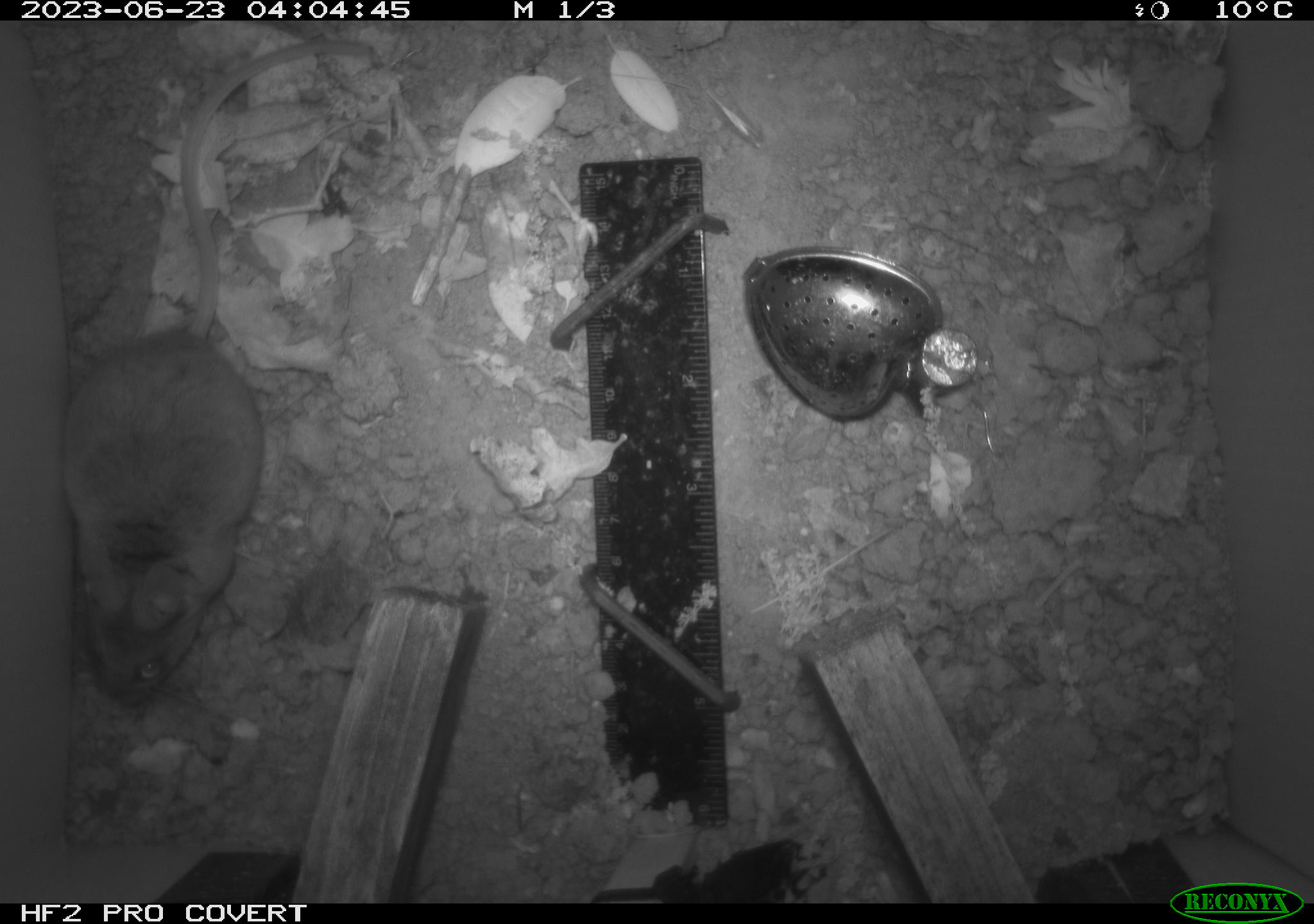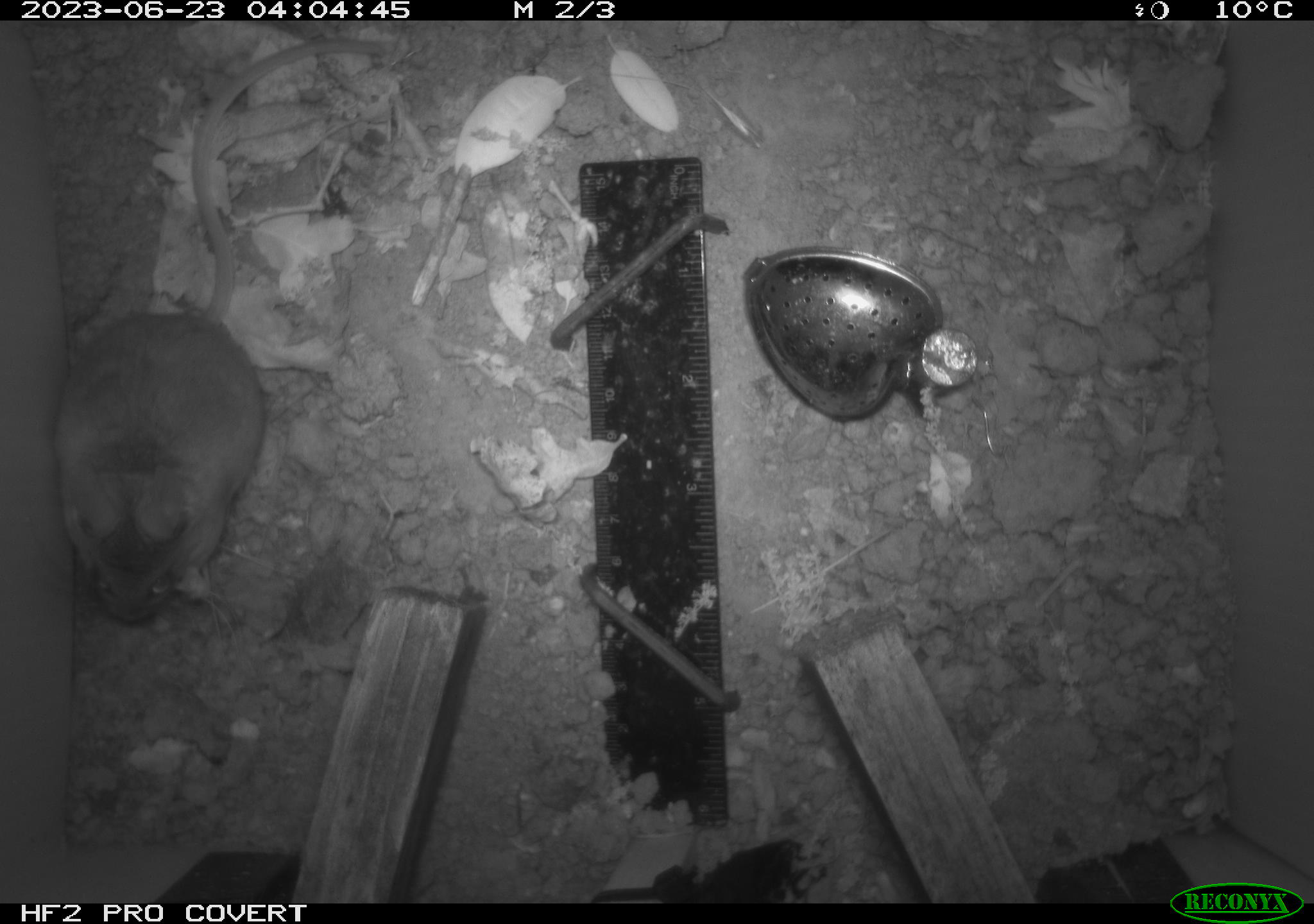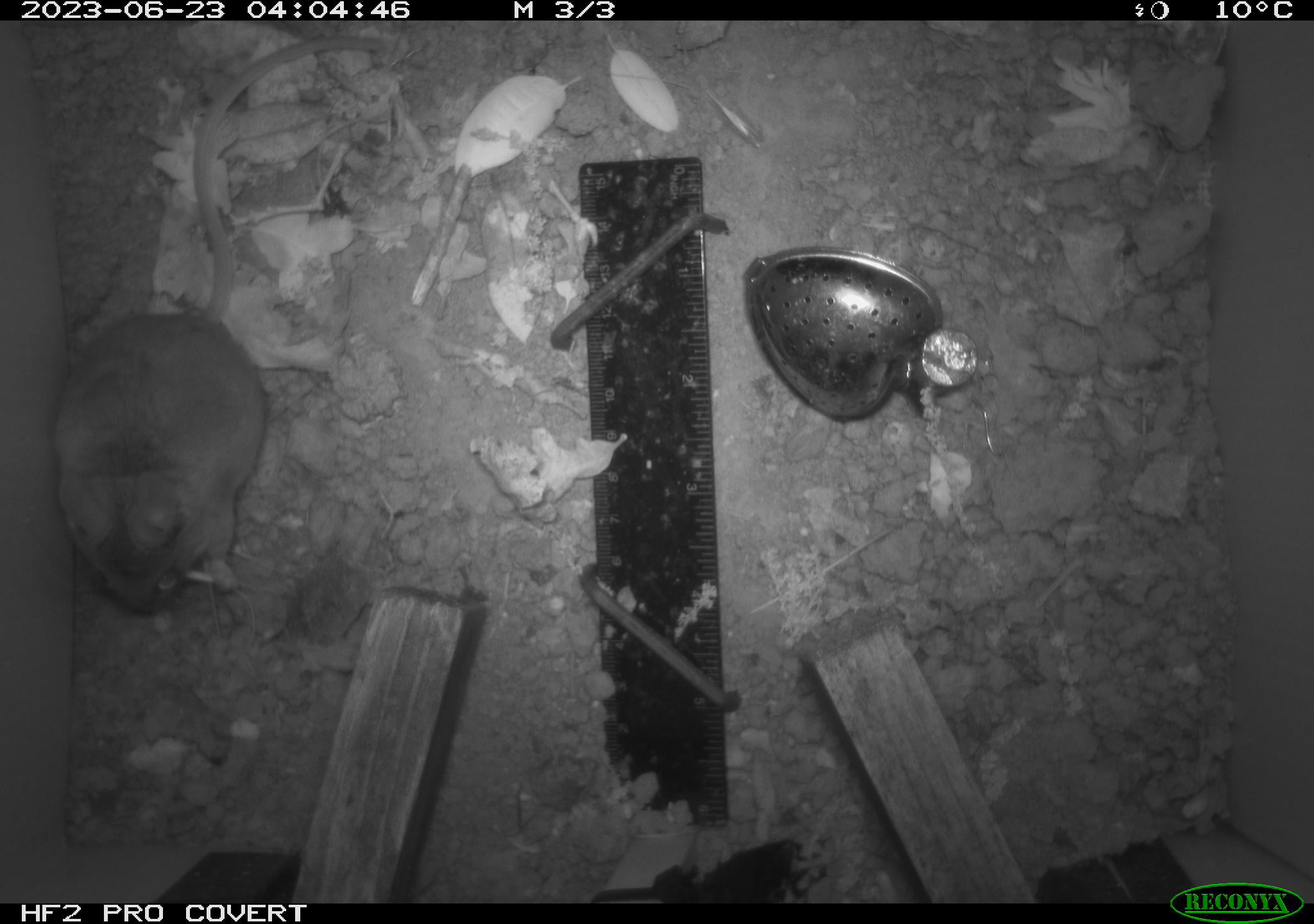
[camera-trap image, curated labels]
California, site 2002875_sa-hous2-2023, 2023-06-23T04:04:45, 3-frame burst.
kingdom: Animalia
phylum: Chordata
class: Mammalia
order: Rodentia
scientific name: Rodentia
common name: mouse species